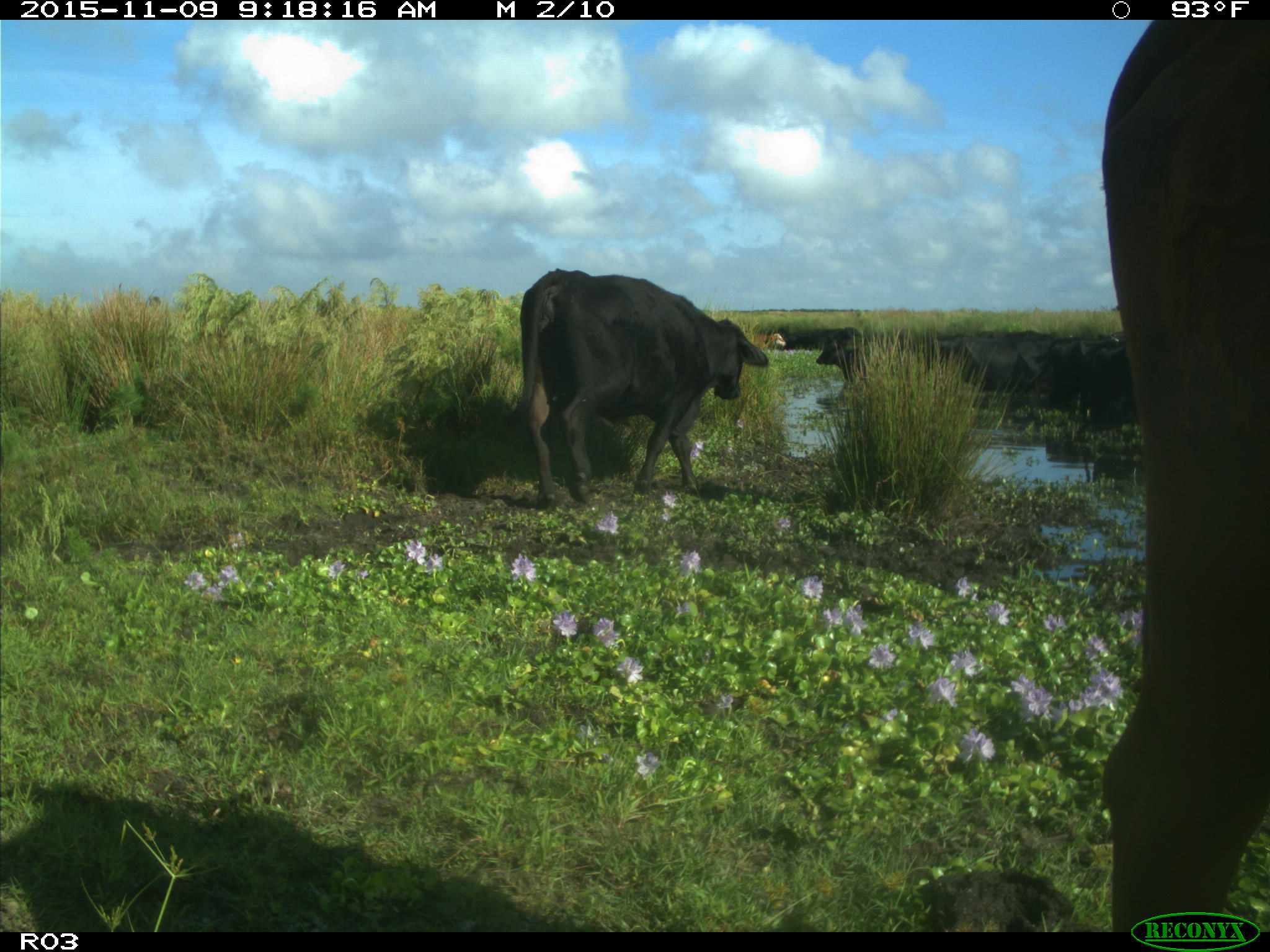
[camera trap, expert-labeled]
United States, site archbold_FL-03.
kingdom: Animalia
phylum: Chordata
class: Mammalia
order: Artiodactyla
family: Bovidae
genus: Bos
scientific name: Bos taurus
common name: domestic cow